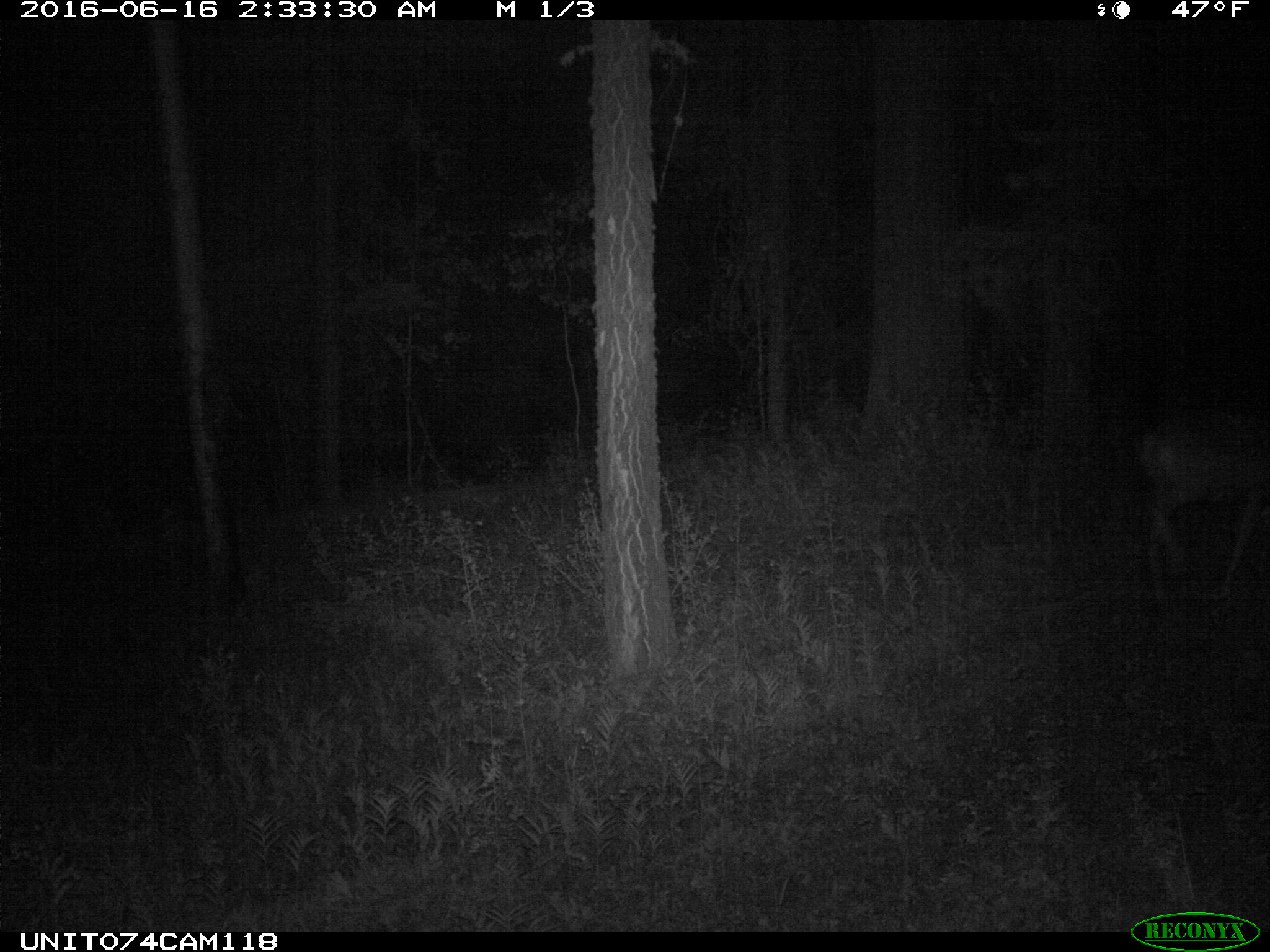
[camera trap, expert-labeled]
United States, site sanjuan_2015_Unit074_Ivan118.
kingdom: Animalia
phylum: Chordata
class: Mammalia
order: Artiodactyla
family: Cervidae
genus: Odocoileus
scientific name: Odocoileus hemionus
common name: mule deer